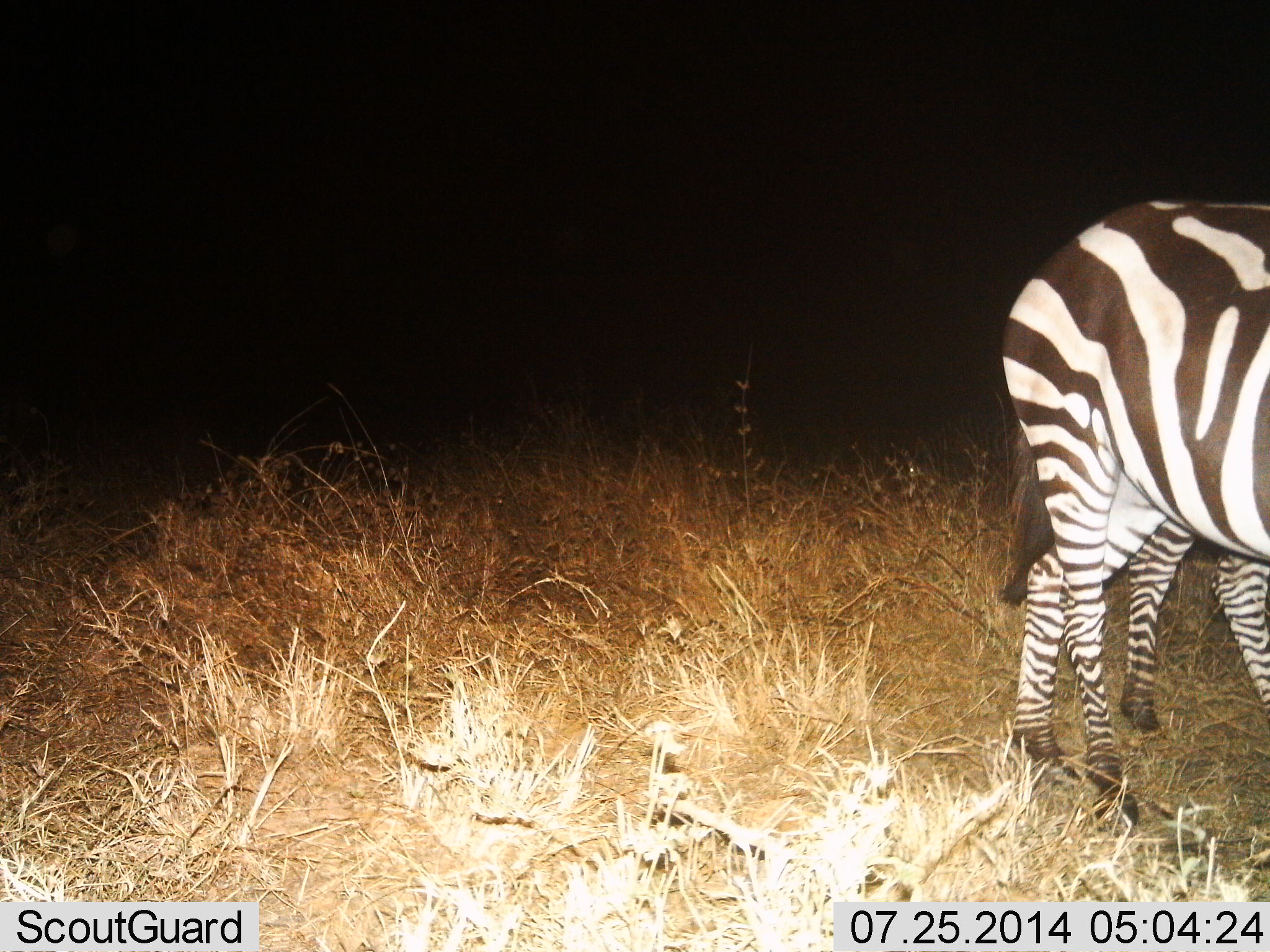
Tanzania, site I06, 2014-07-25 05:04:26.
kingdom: Animalia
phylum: Chordata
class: Mammalia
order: Perissodactyla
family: Equidae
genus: Equus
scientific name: Equus quagga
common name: plains zebra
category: zebra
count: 2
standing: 70%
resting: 0%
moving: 30%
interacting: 0%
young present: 0%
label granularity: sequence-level